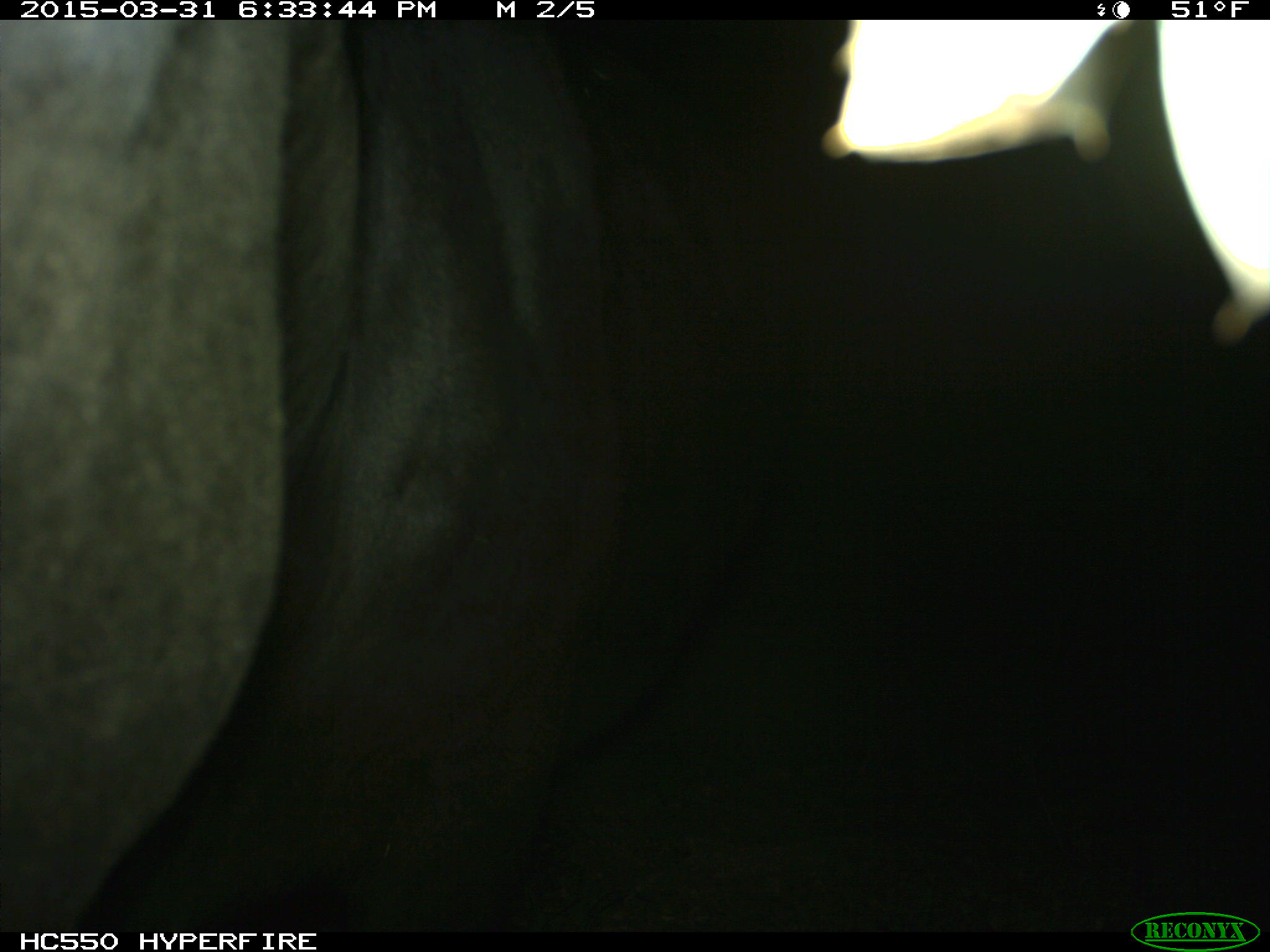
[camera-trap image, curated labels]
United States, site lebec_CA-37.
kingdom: Animalia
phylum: Chordata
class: Mammalia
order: Artiodactyla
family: Bovidae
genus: Bos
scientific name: Bos taurus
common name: domestic cow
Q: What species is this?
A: Bos taurus (domestic cow).